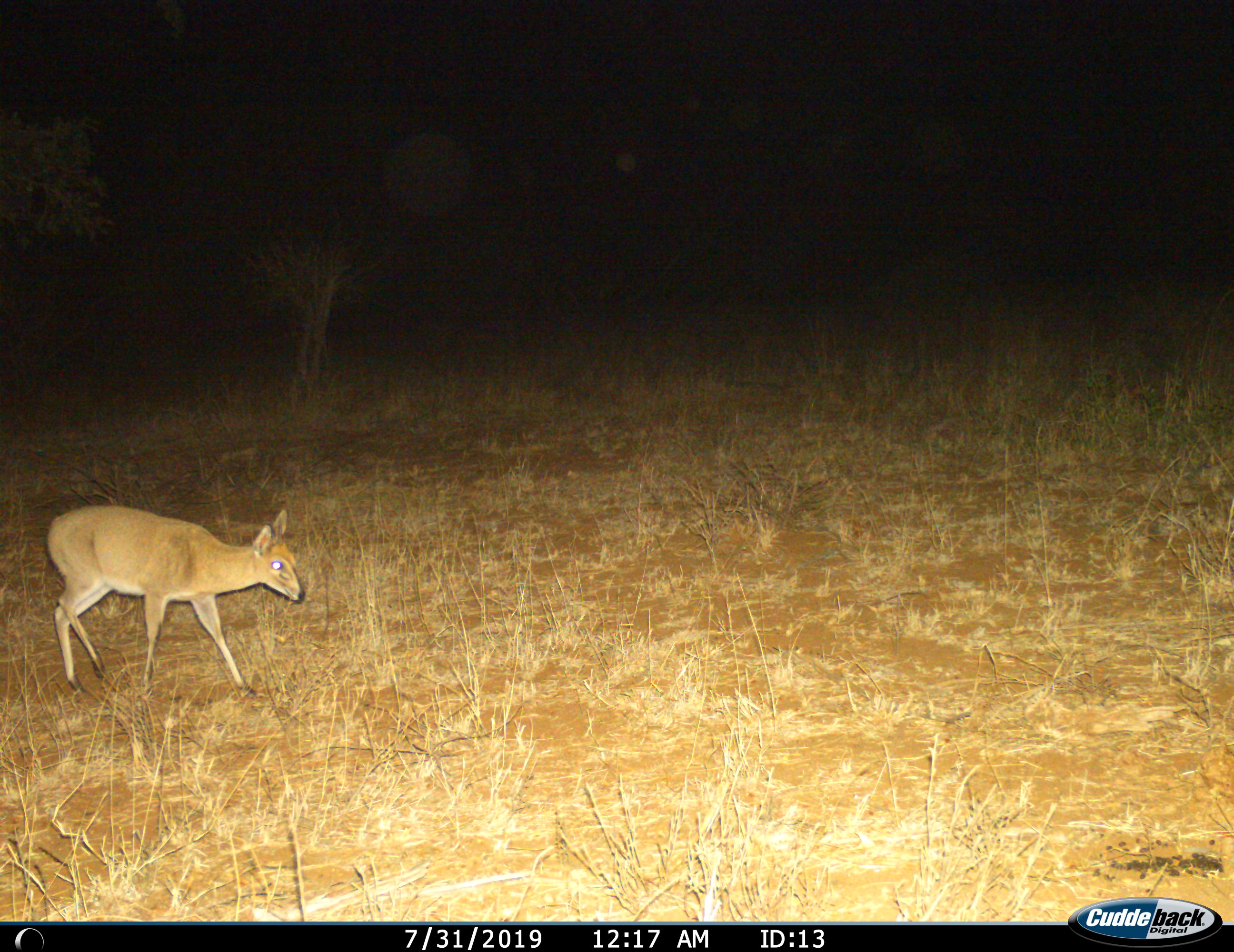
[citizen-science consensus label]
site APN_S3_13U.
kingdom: Animalia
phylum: Chordata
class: Mammalia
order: Artiodactyla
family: Bovidae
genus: Sylvicapra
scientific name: Sylvicapra grimmia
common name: common duiker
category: duikercommongrey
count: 1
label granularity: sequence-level